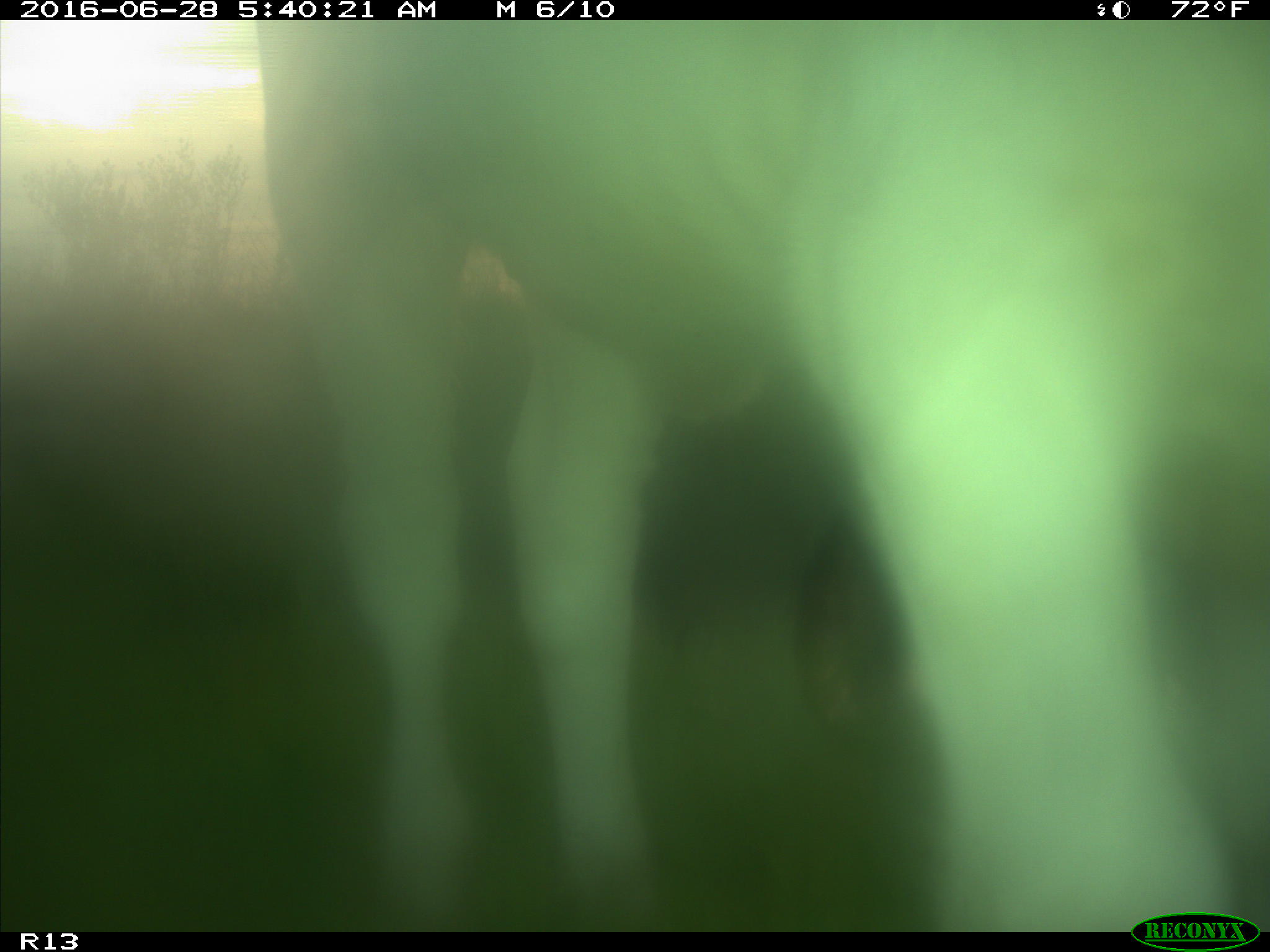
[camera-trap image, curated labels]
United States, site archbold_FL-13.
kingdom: Animalia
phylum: Chordata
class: Mammalia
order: Artiodactyla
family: Bovidae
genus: Bos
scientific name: Bos taurus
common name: domestic cow